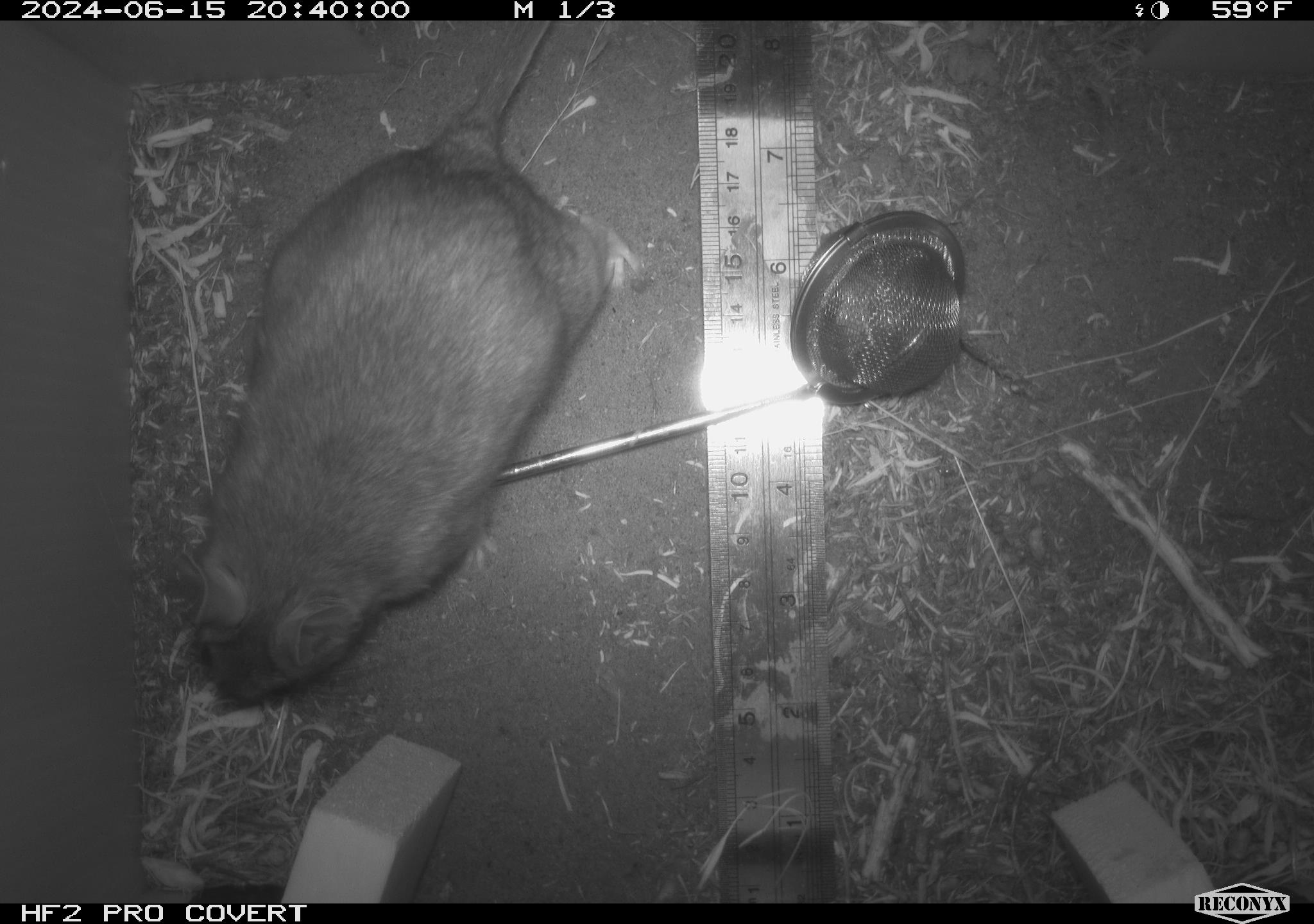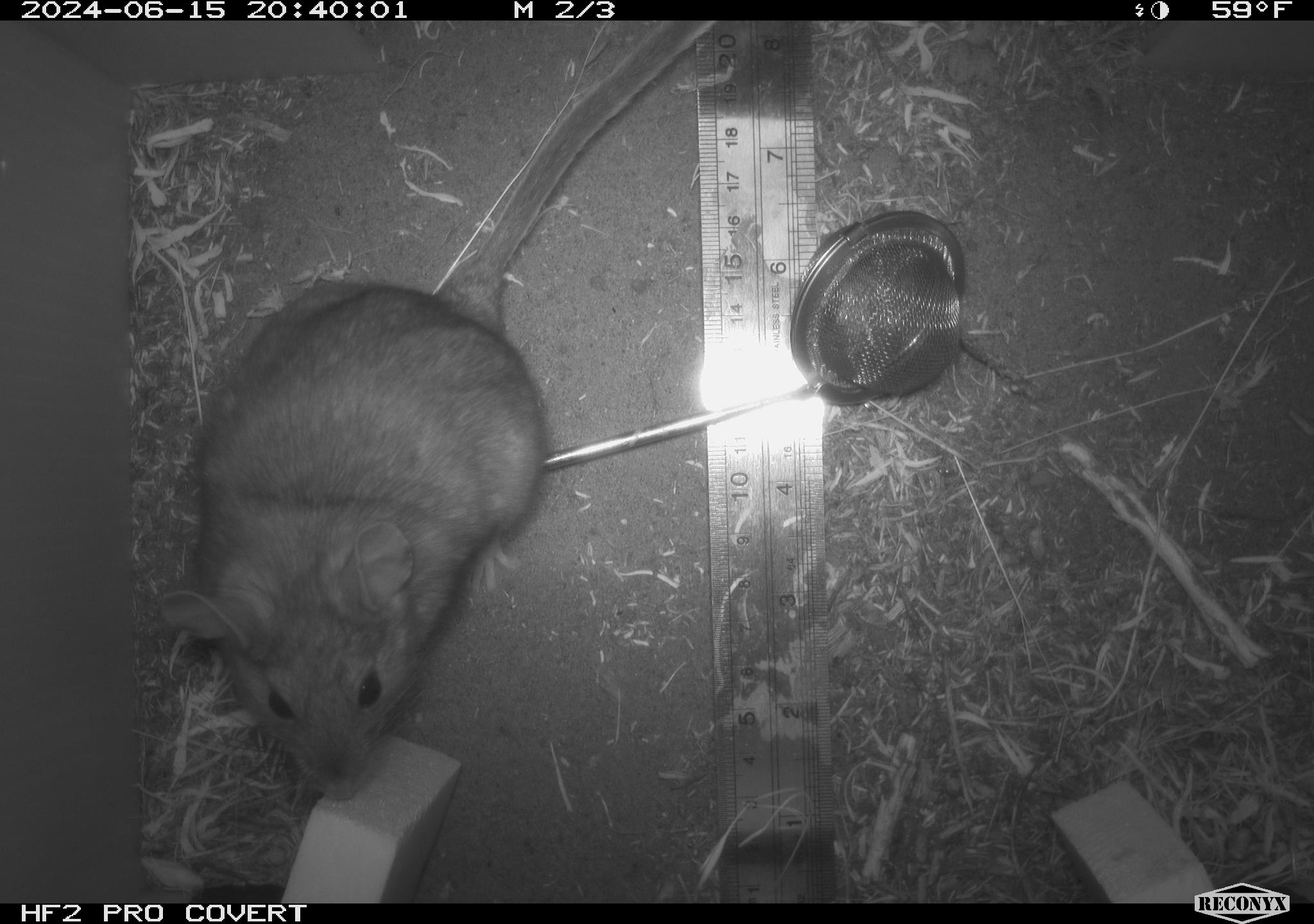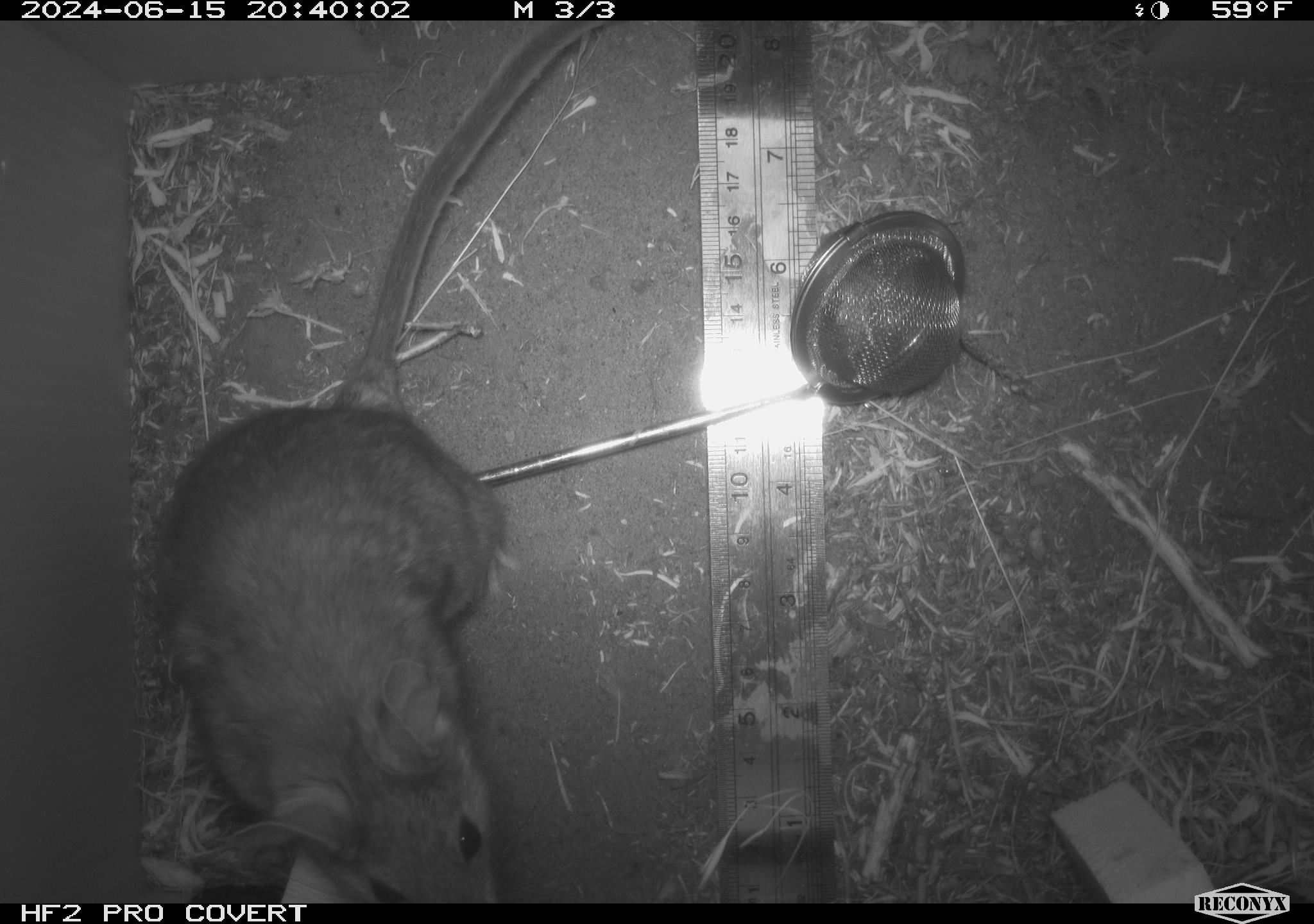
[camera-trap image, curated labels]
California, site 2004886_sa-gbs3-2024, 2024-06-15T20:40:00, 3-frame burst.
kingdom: Animalia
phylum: Chordata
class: Mammalia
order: Rodentia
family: Cricetidae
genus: Neotoma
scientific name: Neotoma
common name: pack rat or woodrat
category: neotoma species